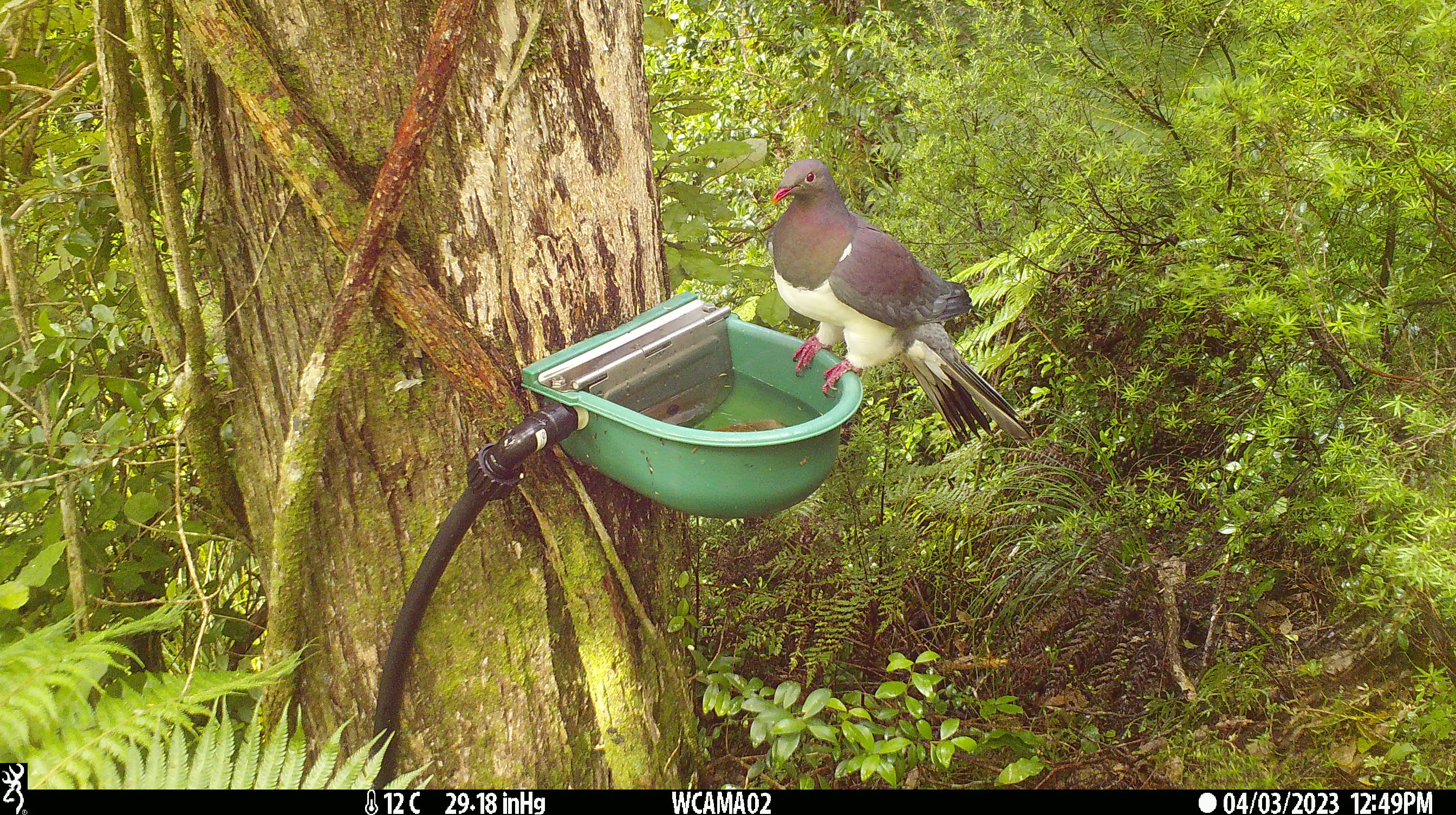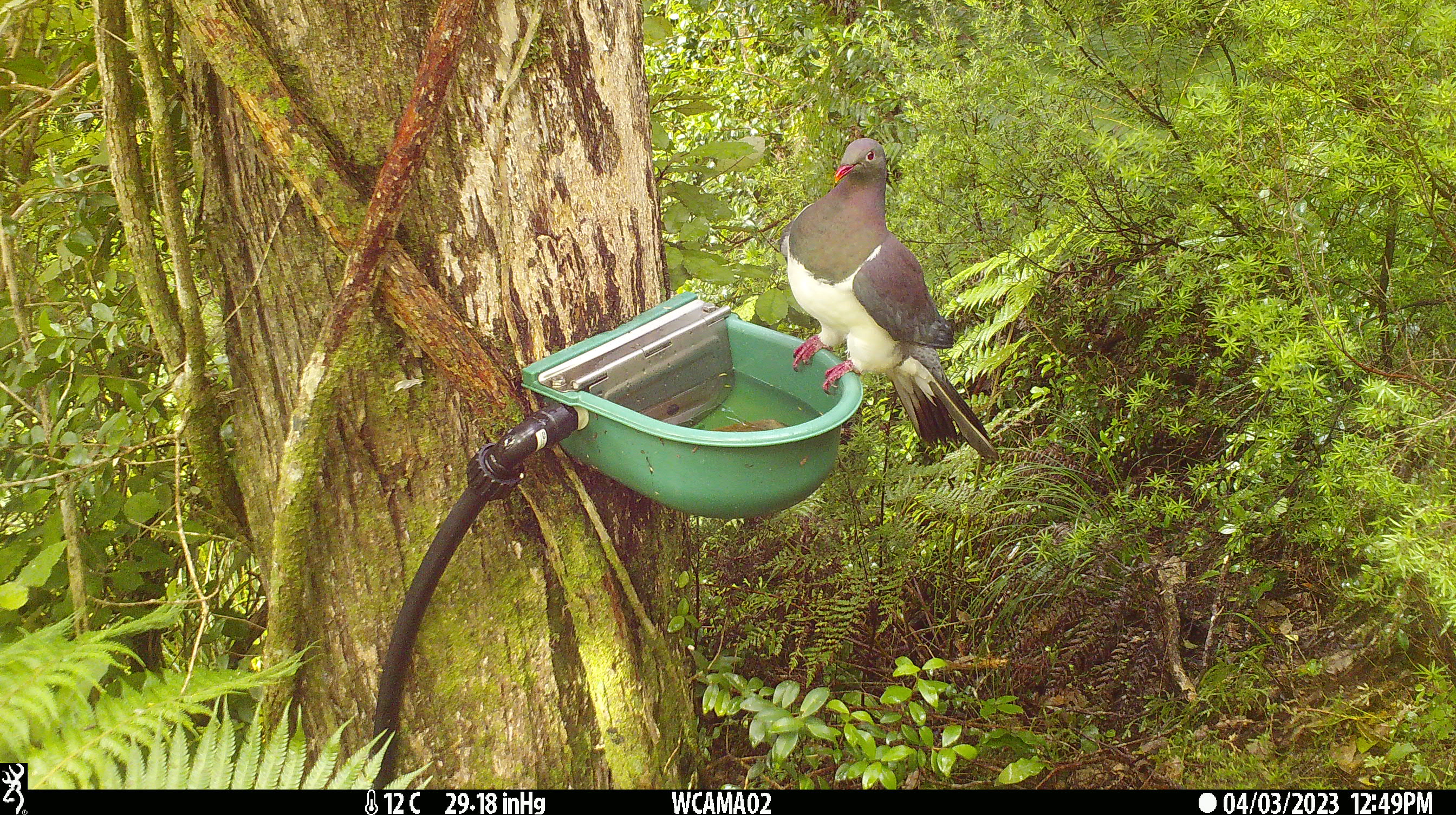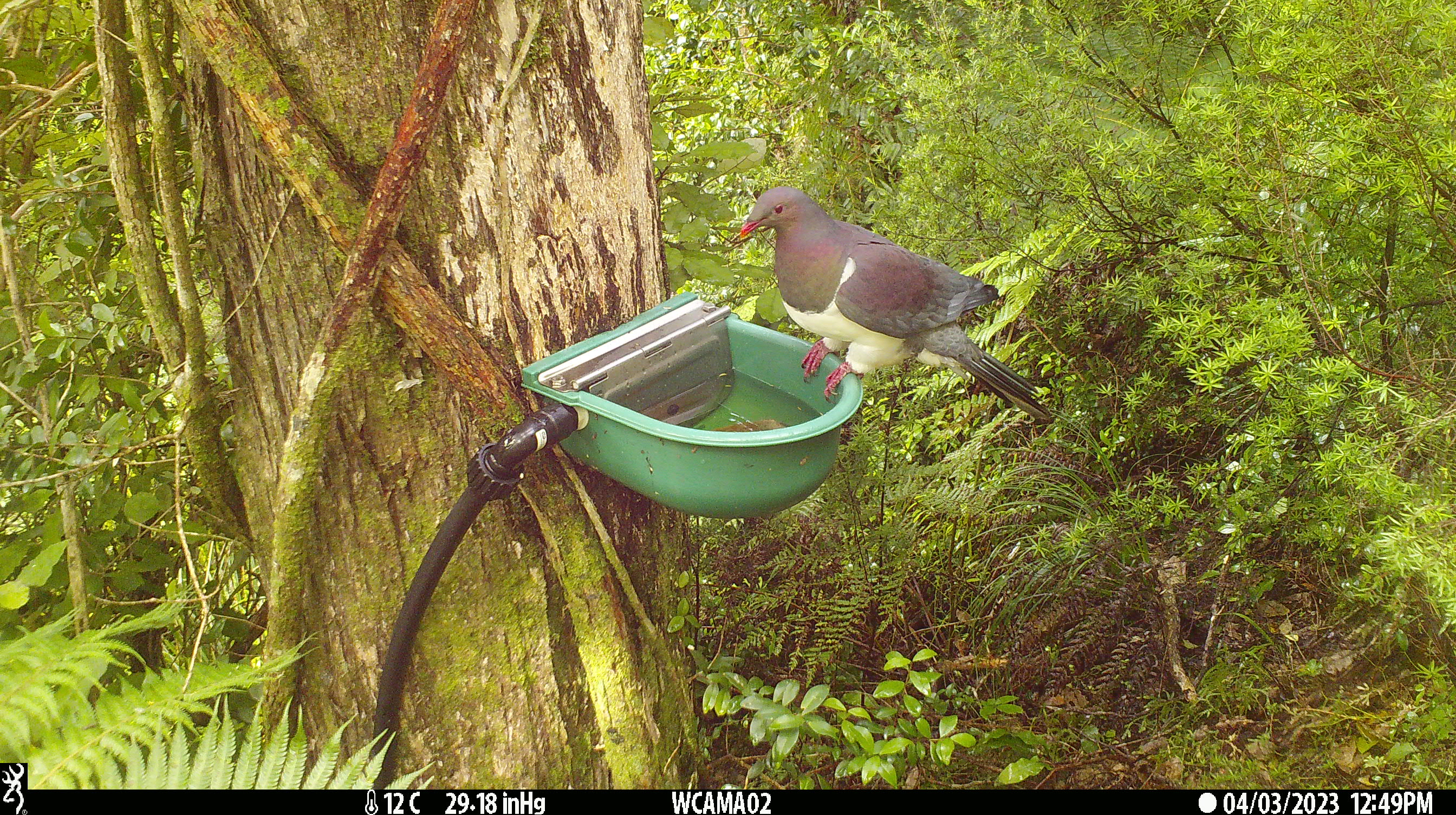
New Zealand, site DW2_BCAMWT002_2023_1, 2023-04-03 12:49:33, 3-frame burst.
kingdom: Animalia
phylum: Chordata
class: Aves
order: Columbiformes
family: Columbidae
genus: Hemiphaga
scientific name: Hemiphaga novaeseelandiae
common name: new zealand pigeon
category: kereru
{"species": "kereru (new zealand pigeon) (Hemiphaga novaeseelandiae)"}